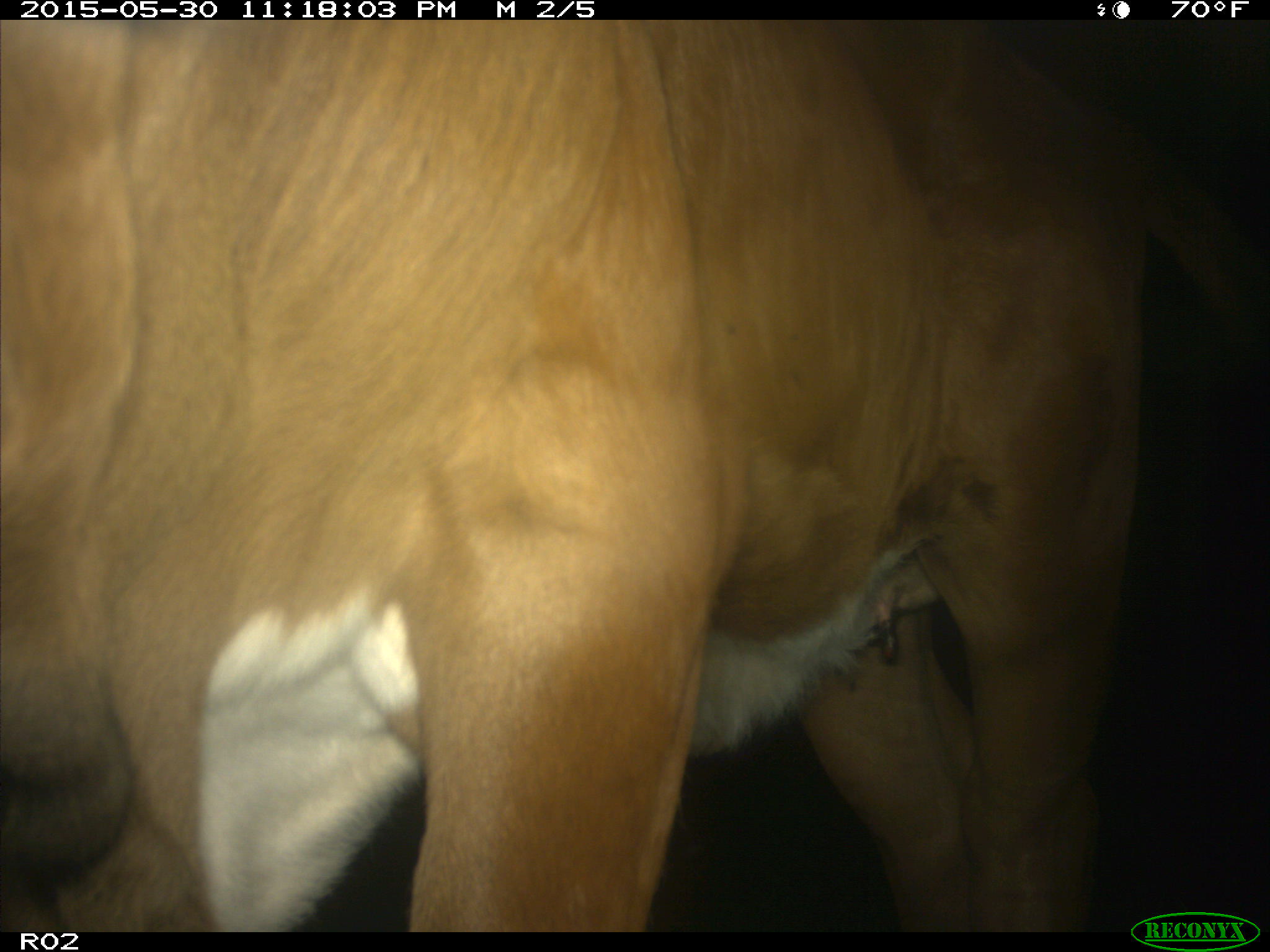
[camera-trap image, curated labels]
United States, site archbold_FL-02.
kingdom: Animalia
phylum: Chordata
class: Mammalia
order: Artiodactyla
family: Bovidae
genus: Bos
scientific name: Bos taurus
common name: domestic cow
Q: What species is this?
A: Bos taurus (domestic cow).